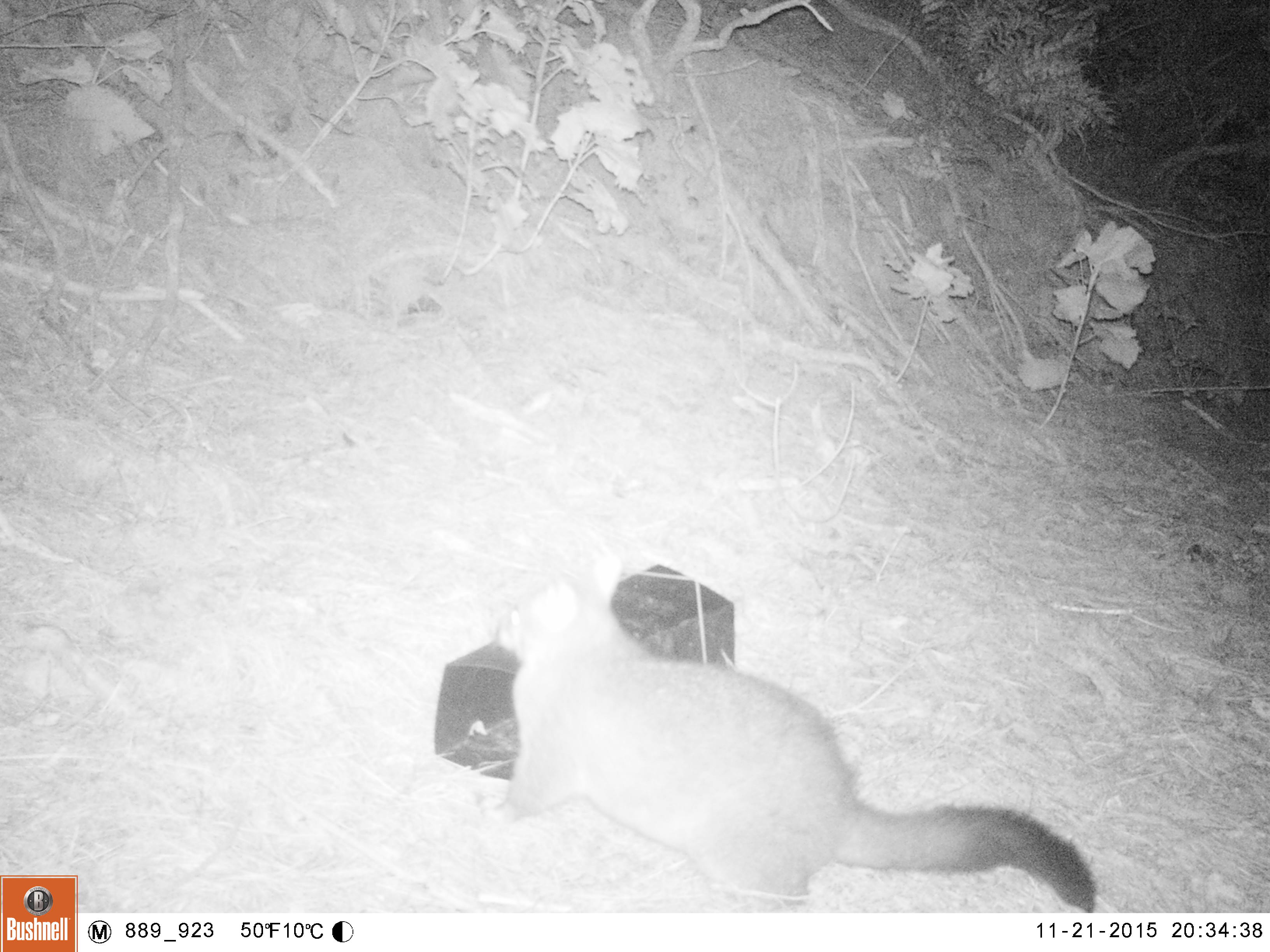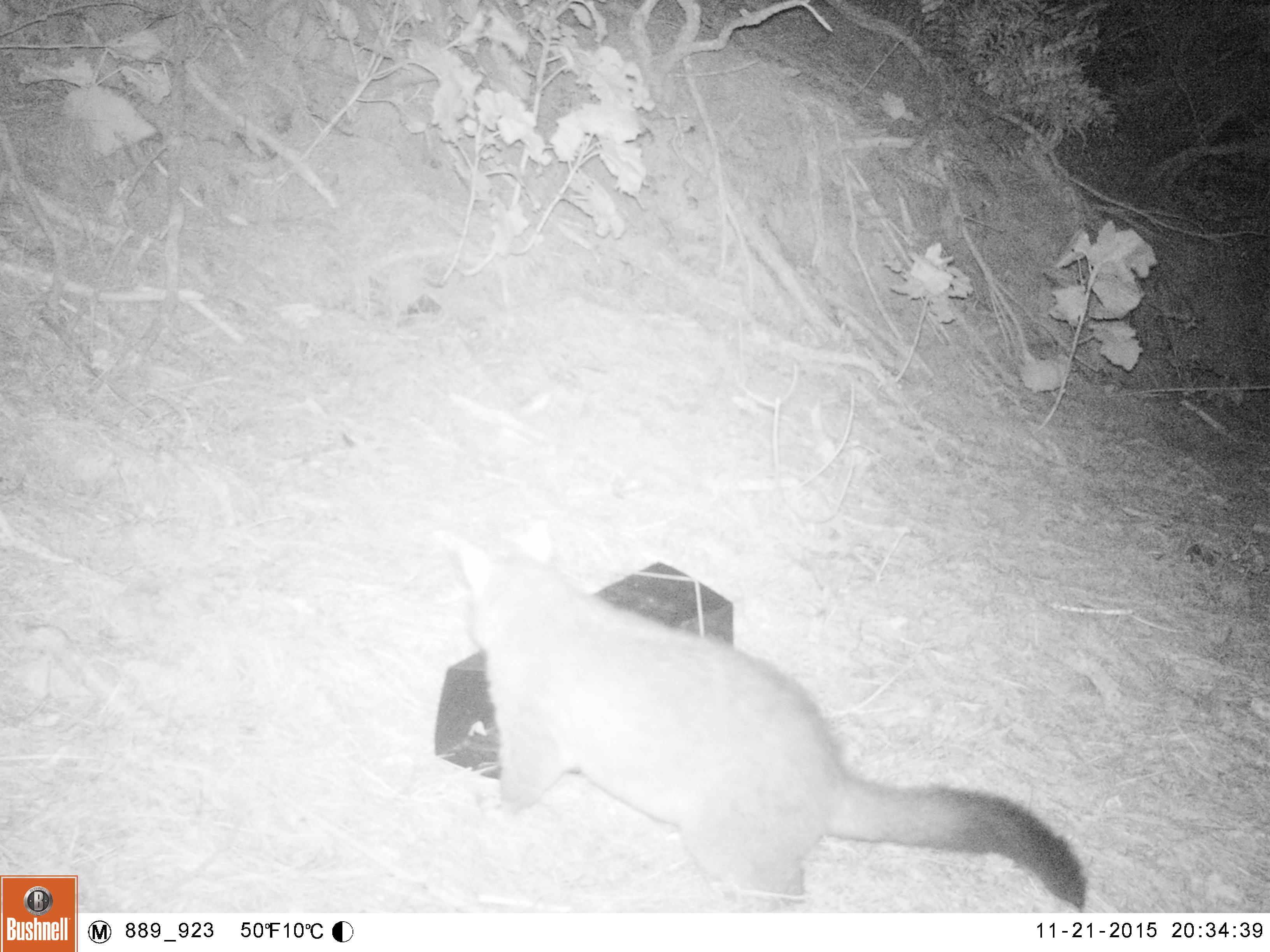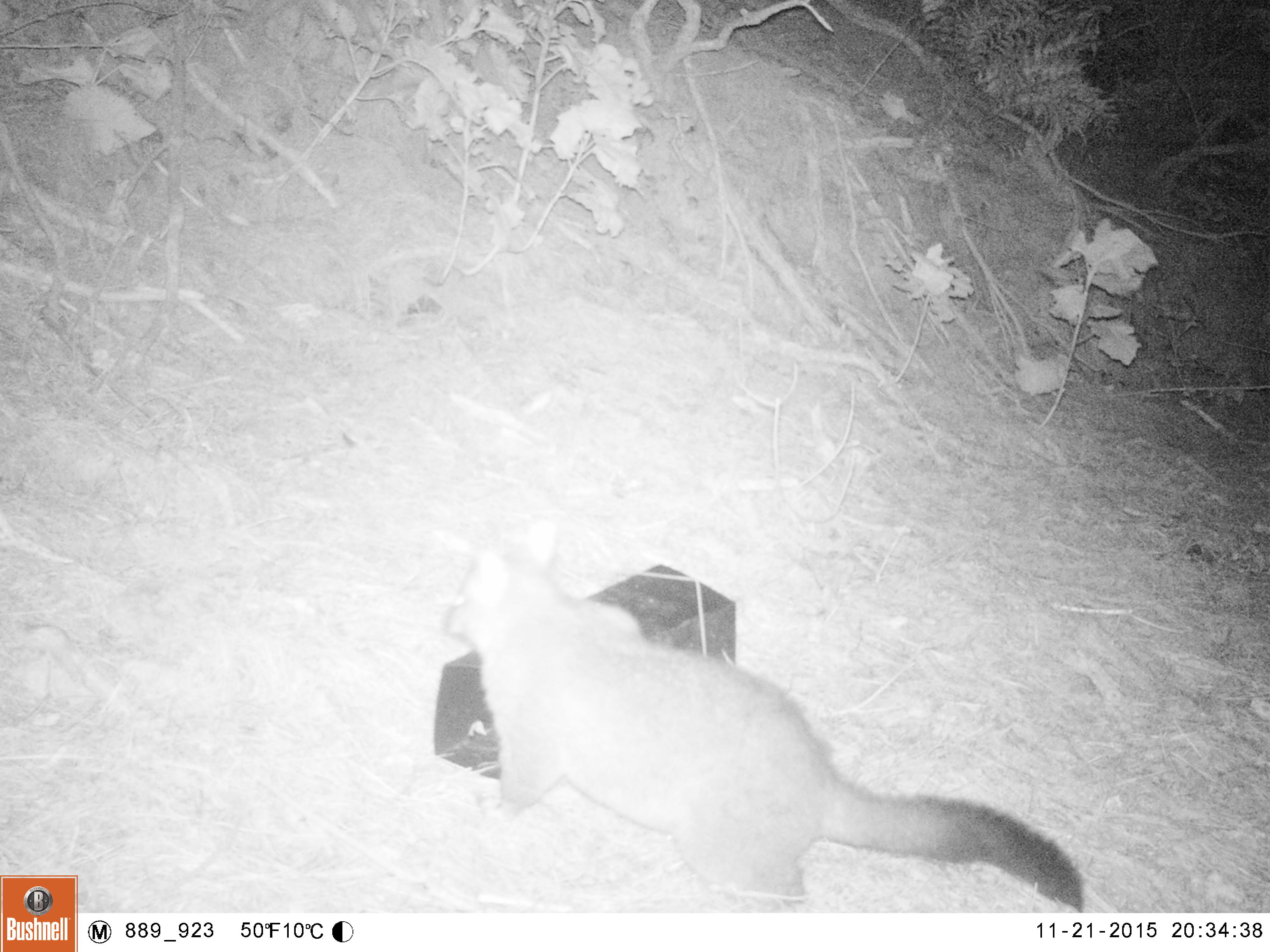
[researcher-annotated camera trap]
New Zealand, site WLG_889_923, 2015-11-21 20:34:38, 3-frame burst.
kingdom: Animalia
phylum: Chordata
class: Mammalia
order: Diprotodontia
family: Phalangeridae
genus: Trichosurus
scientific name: Trichosurus vulpecula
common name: common brushtail possum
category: possum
Possum (common brushtail possum) (Trichosurus vulpecula).